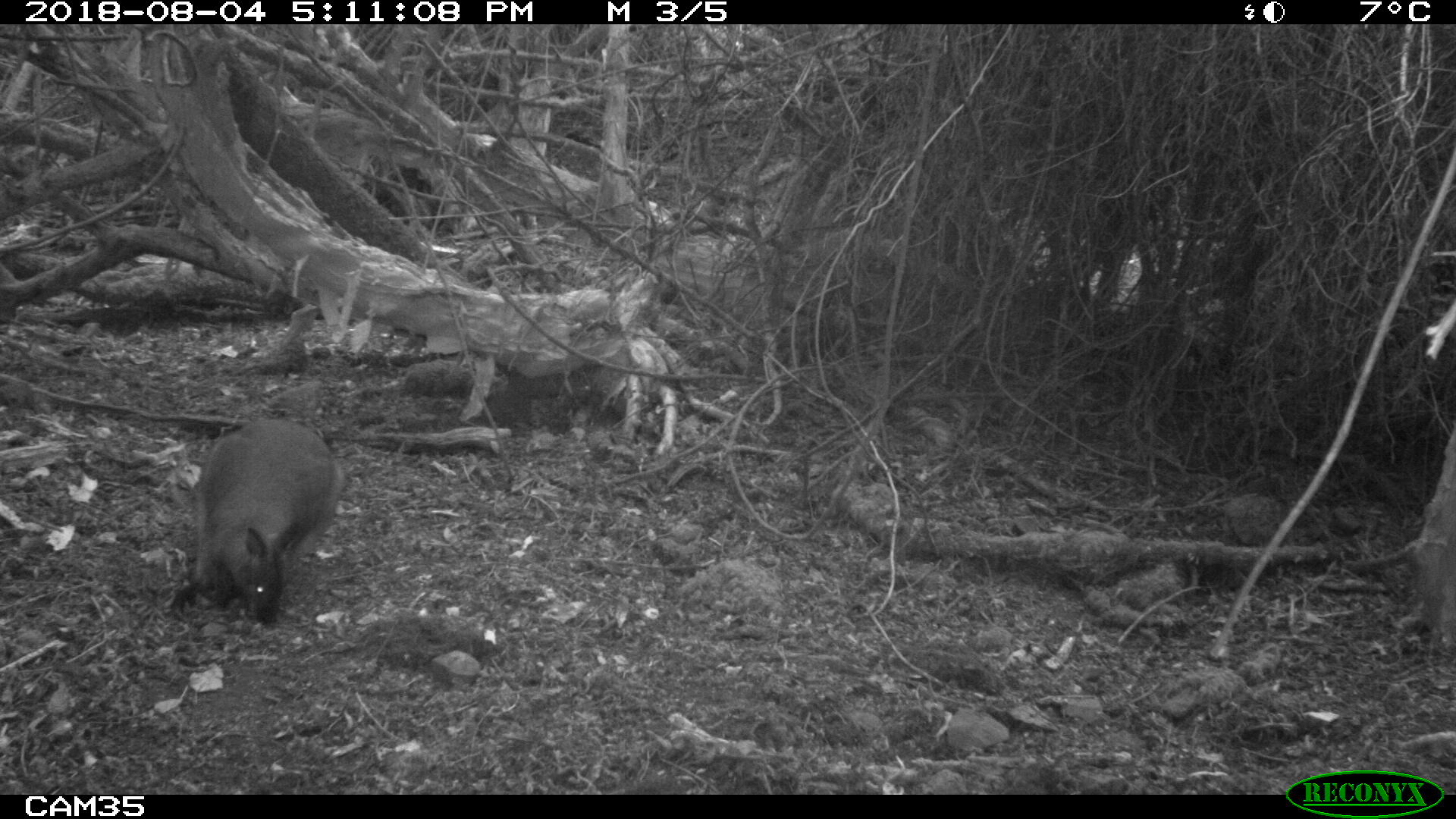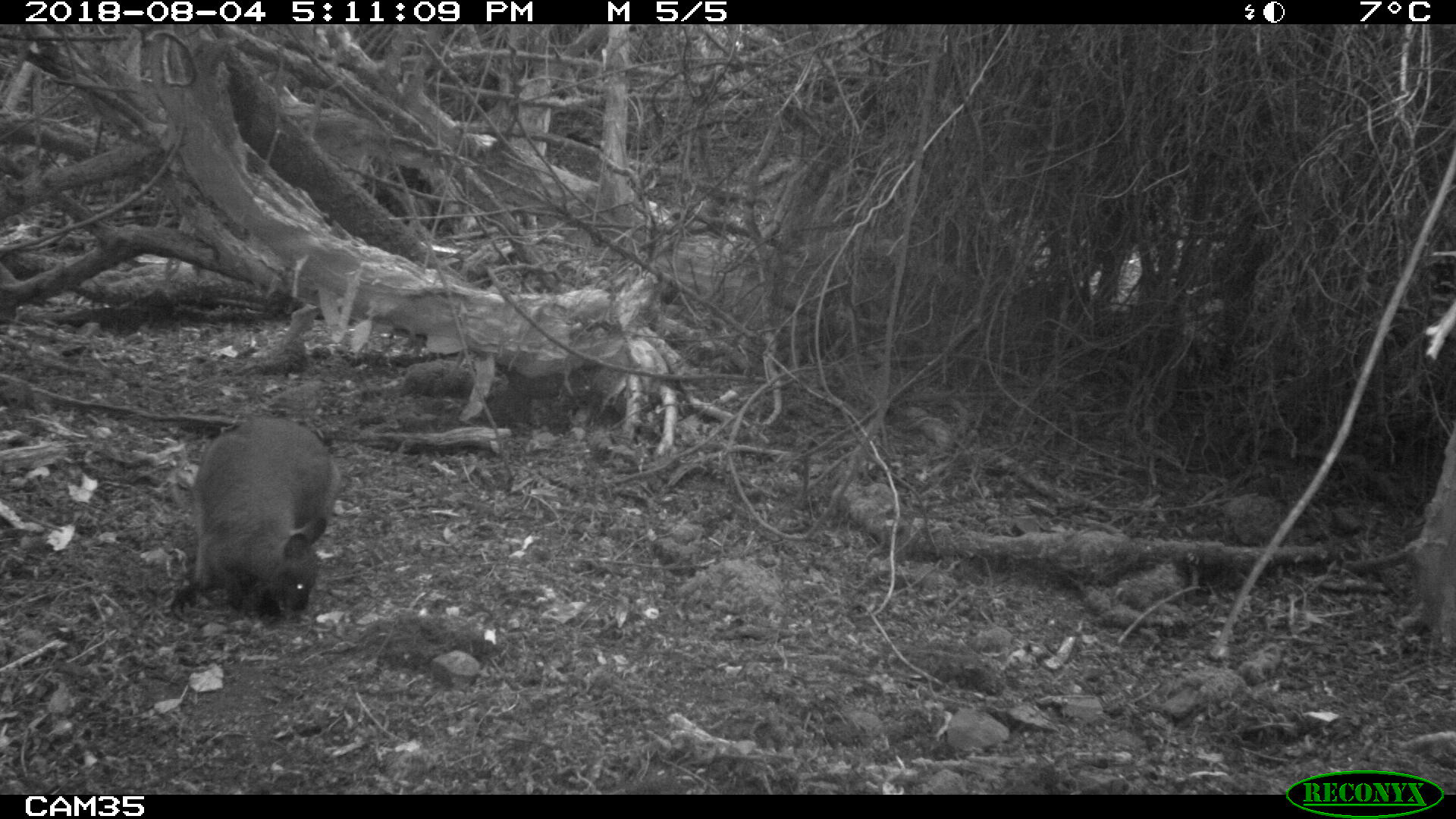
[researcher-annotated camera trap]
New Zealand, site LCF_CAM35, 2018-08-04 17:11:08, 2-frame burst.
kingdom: Animalia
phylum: Chordata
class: Mammalia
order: Diprotodontia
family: Macropodidae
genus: Notamacropus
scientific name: Notamacropus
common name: wallaby